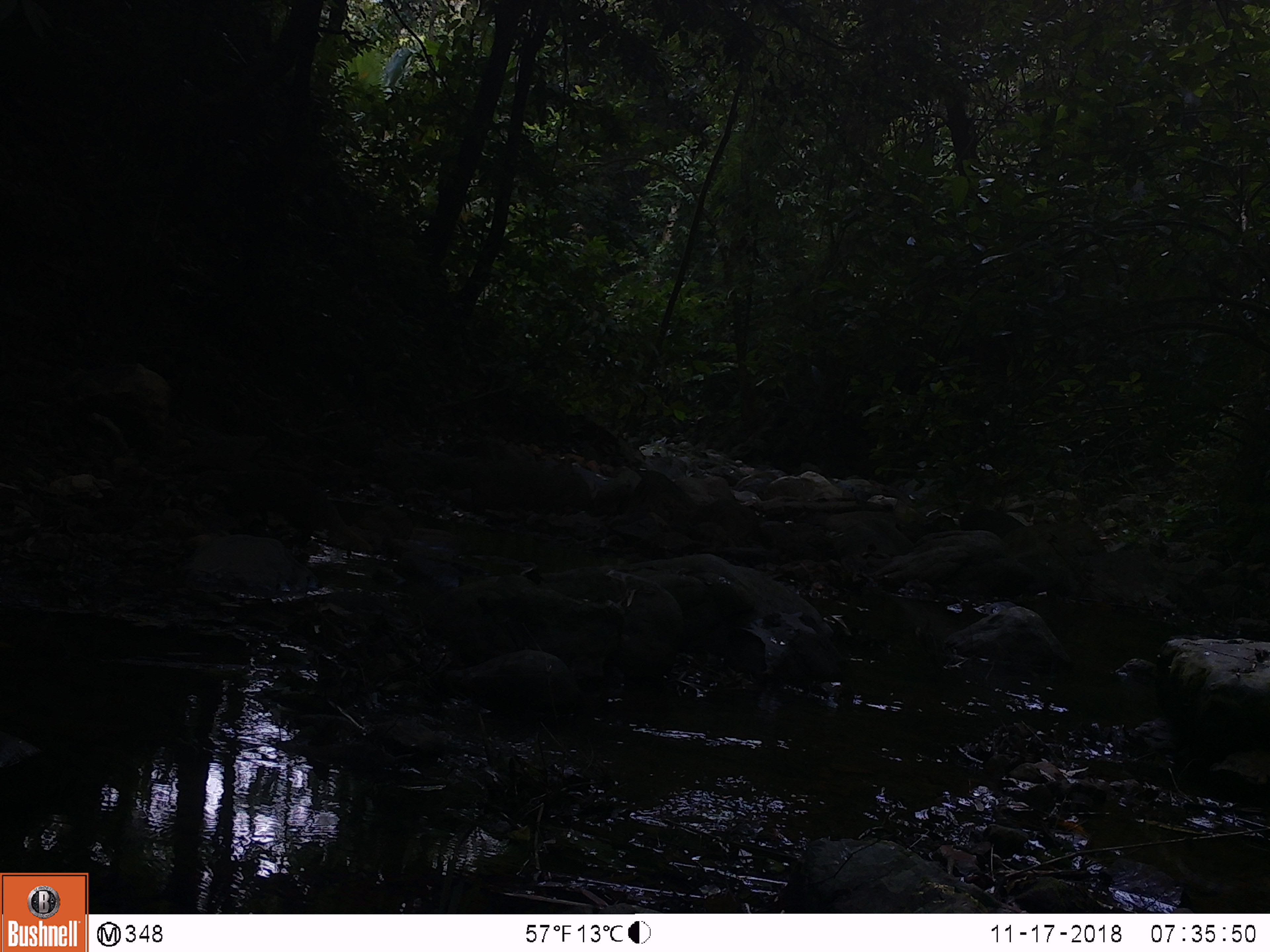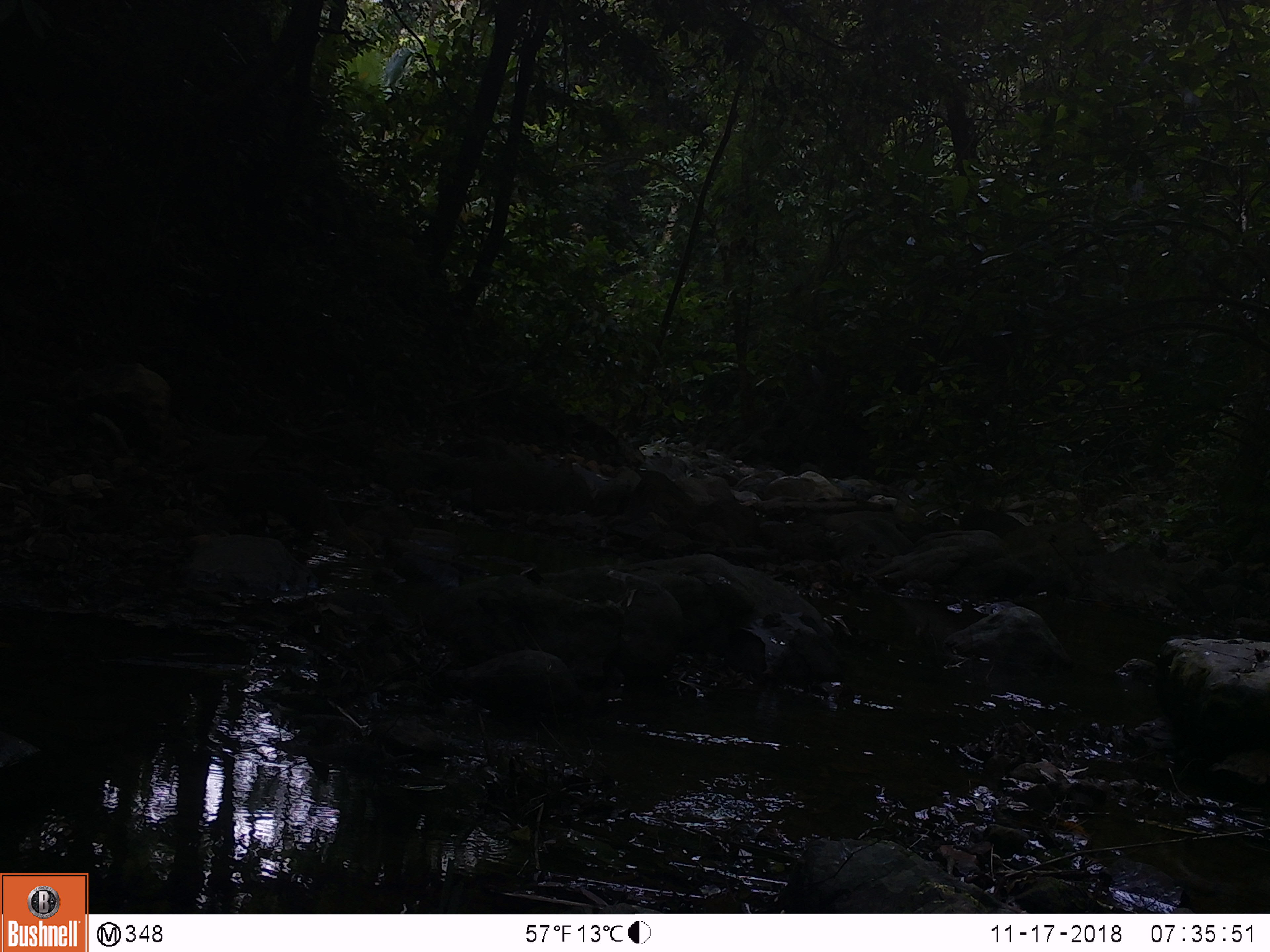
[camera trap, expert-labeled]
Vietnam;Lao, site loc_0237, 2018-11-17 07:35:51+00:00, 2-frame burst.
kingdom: Animalia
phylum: Chordata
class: Mammalia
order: Carnivora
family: Herpestidae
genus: Urva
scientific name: Urva urva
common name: crab-eating mongoose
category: crab eating mongoose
Crab eating mongoose (crab-eating mongoose) (Urva urva). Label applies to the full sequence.